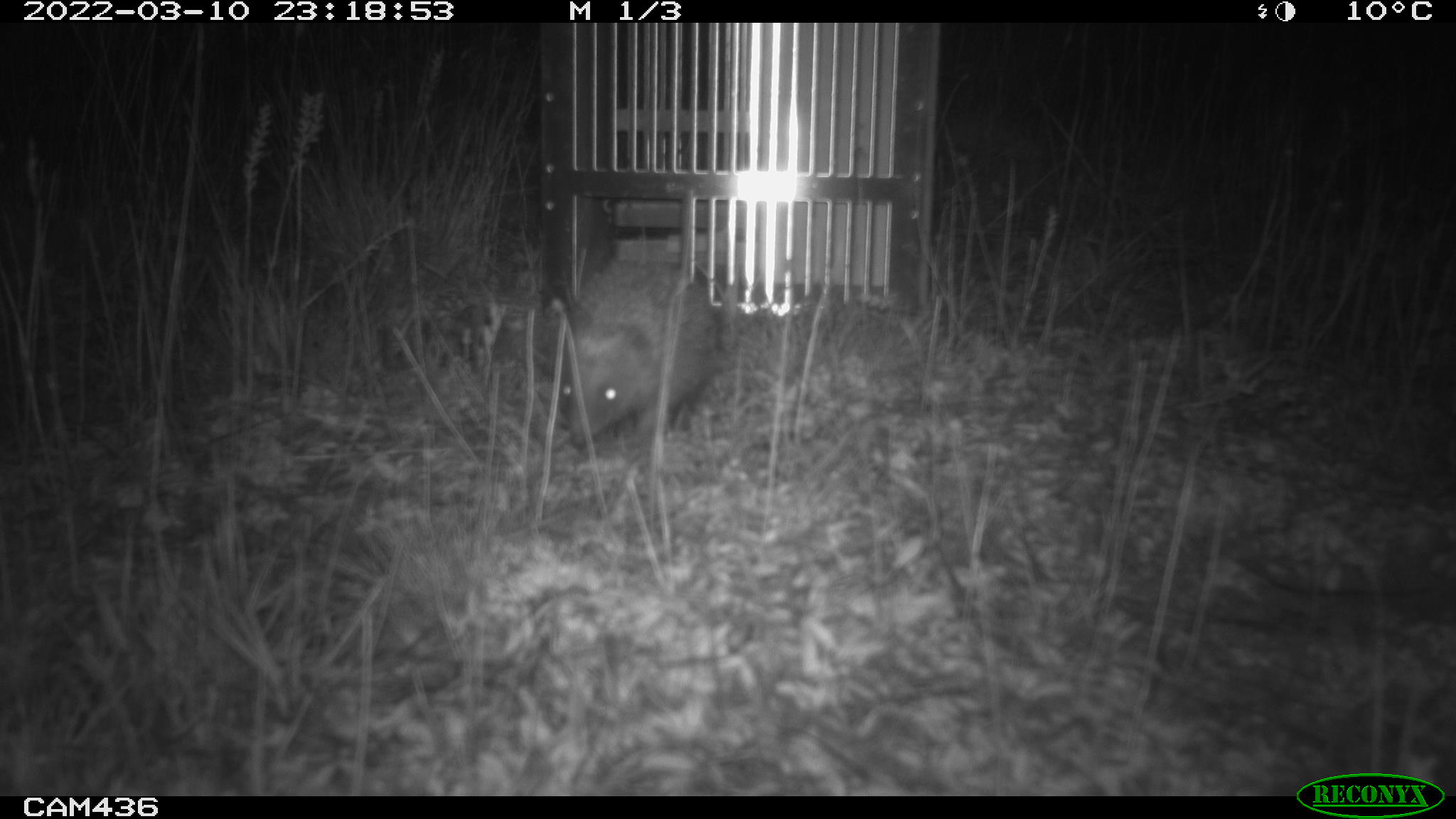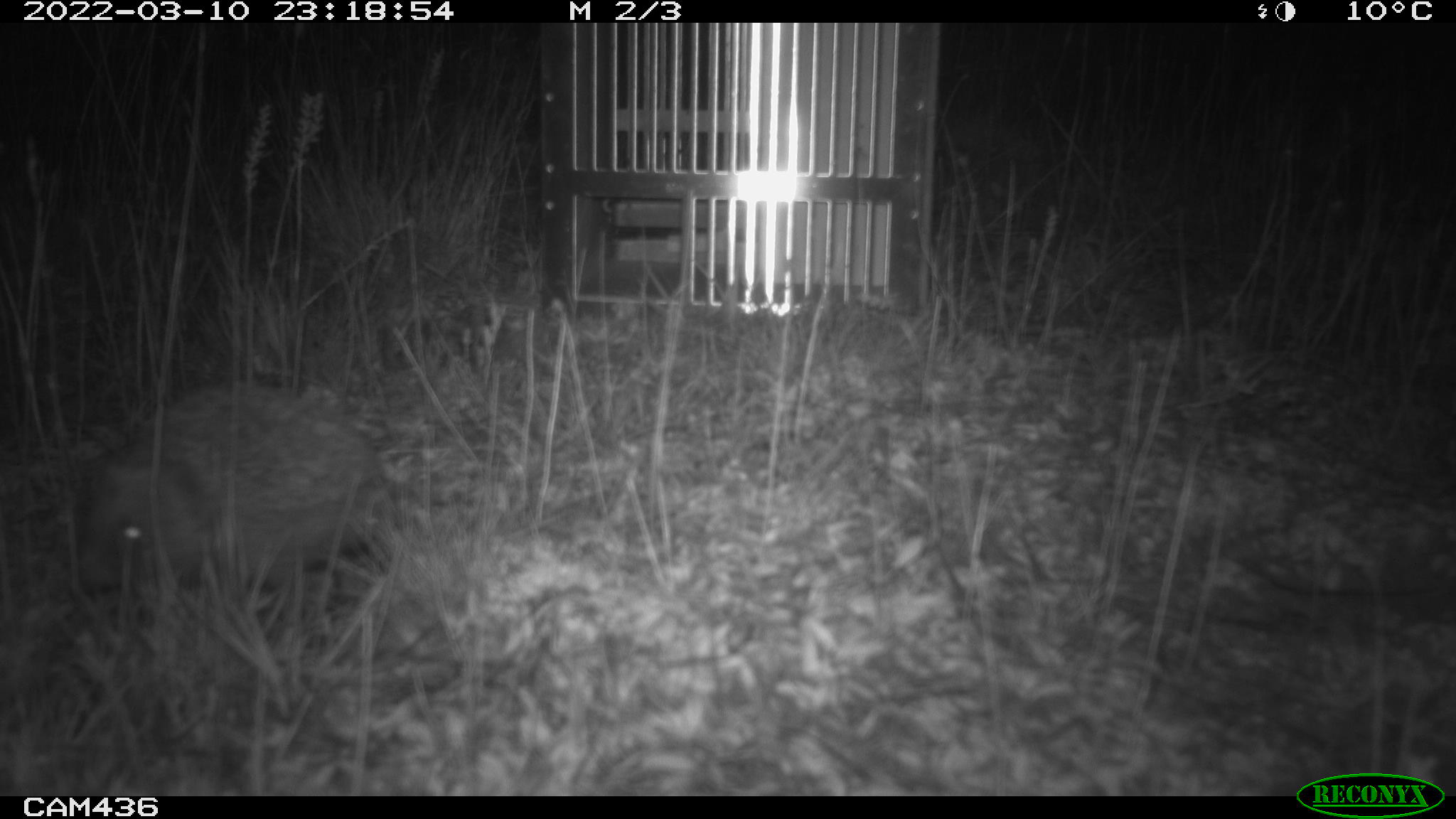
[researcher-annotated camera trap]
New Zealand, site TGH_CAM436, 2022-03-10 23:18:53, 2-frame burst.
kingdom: Animalia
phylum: Chordata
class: Mammalia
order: Eulipotyphla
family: Erinaceidae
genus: Erinaceus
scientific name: Erinaceus europaeus europaeus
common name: european hedgehog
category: hedgehog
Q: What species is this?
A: Hedgehog (european hedgehog) (Erinaceus europaeus europaeus).